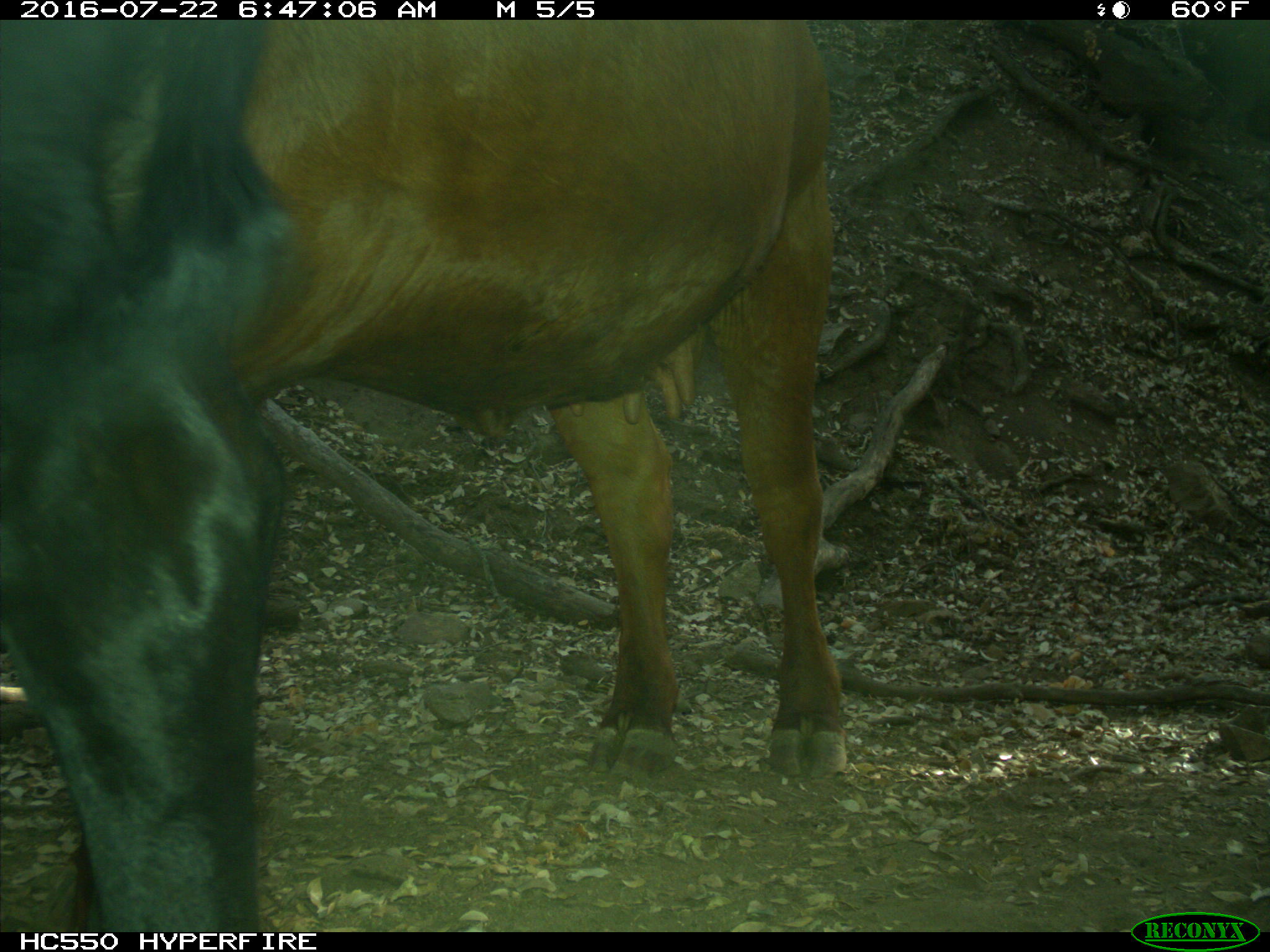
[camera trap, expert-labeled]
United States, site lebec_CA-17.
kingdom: Animalia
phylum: Chordata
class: Mammalia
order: Artiodactyla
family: Bovidae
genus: Bos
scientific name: Bos taurus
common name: domestic cow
Bos taurus (domestic cow).